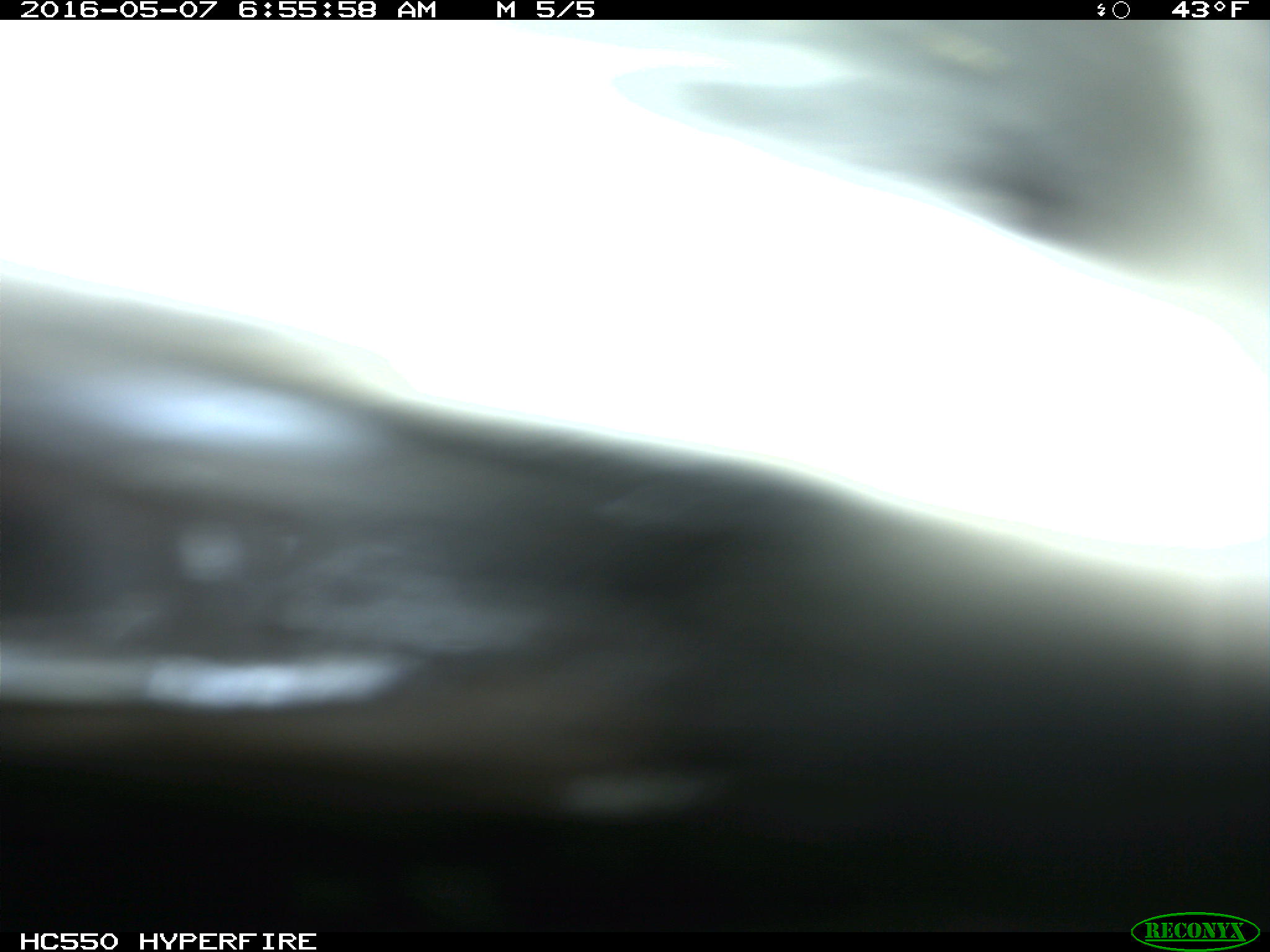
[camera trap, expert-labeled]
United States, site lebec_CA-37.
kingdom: Animalia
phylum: Chordata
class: Mammalia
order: Artiodactyla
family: Bovidae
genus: Bos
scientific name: Bos taurus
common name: domestic cow